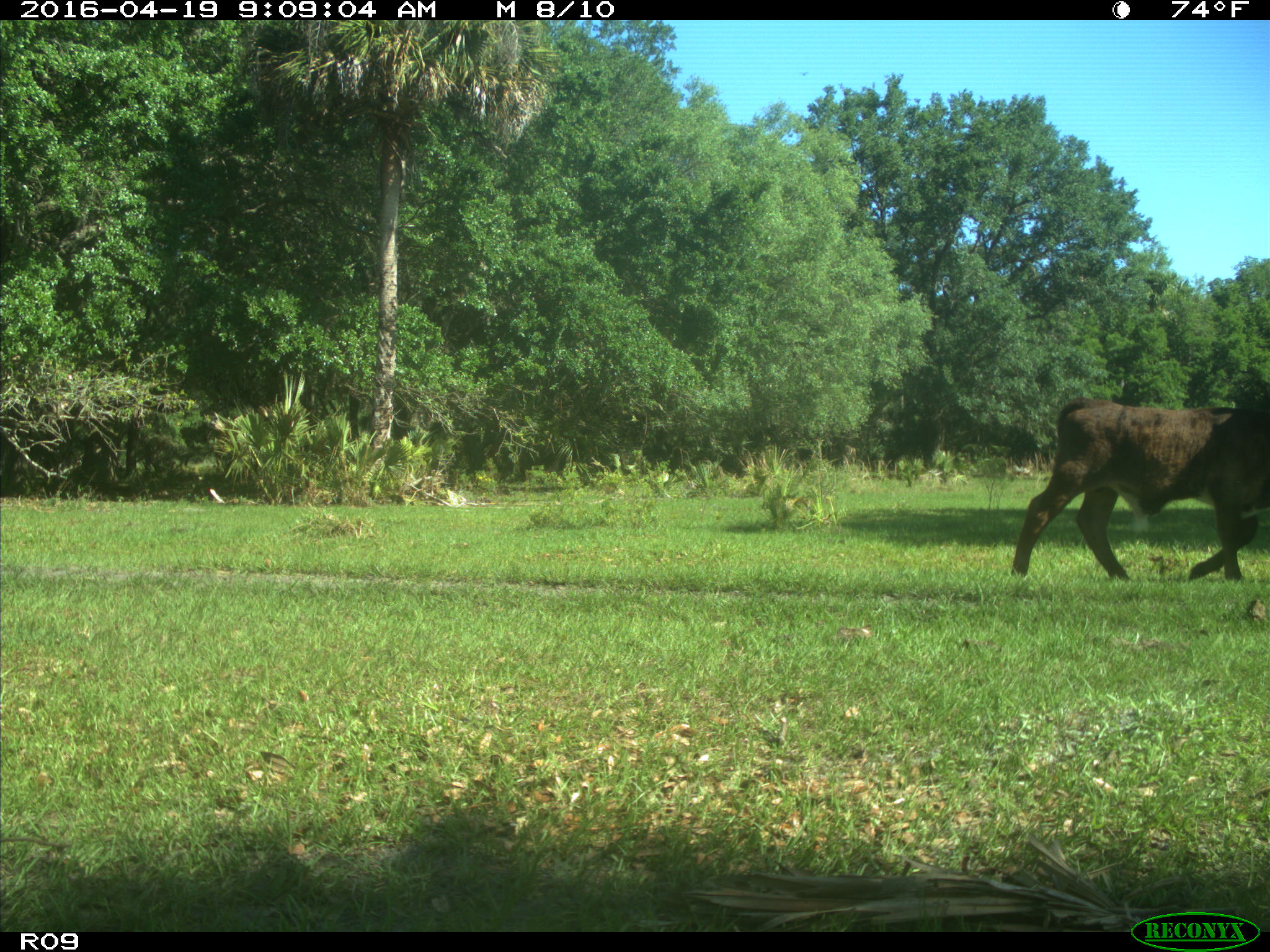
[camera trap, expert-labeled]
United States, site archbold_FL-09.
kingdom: Animalia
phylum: Chordata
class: Mammalia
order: Artiodactyla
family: Bovidae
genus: Bos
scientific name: Bos taurus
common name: domestic cow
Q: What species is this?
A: Bos taurus (domestic cow).